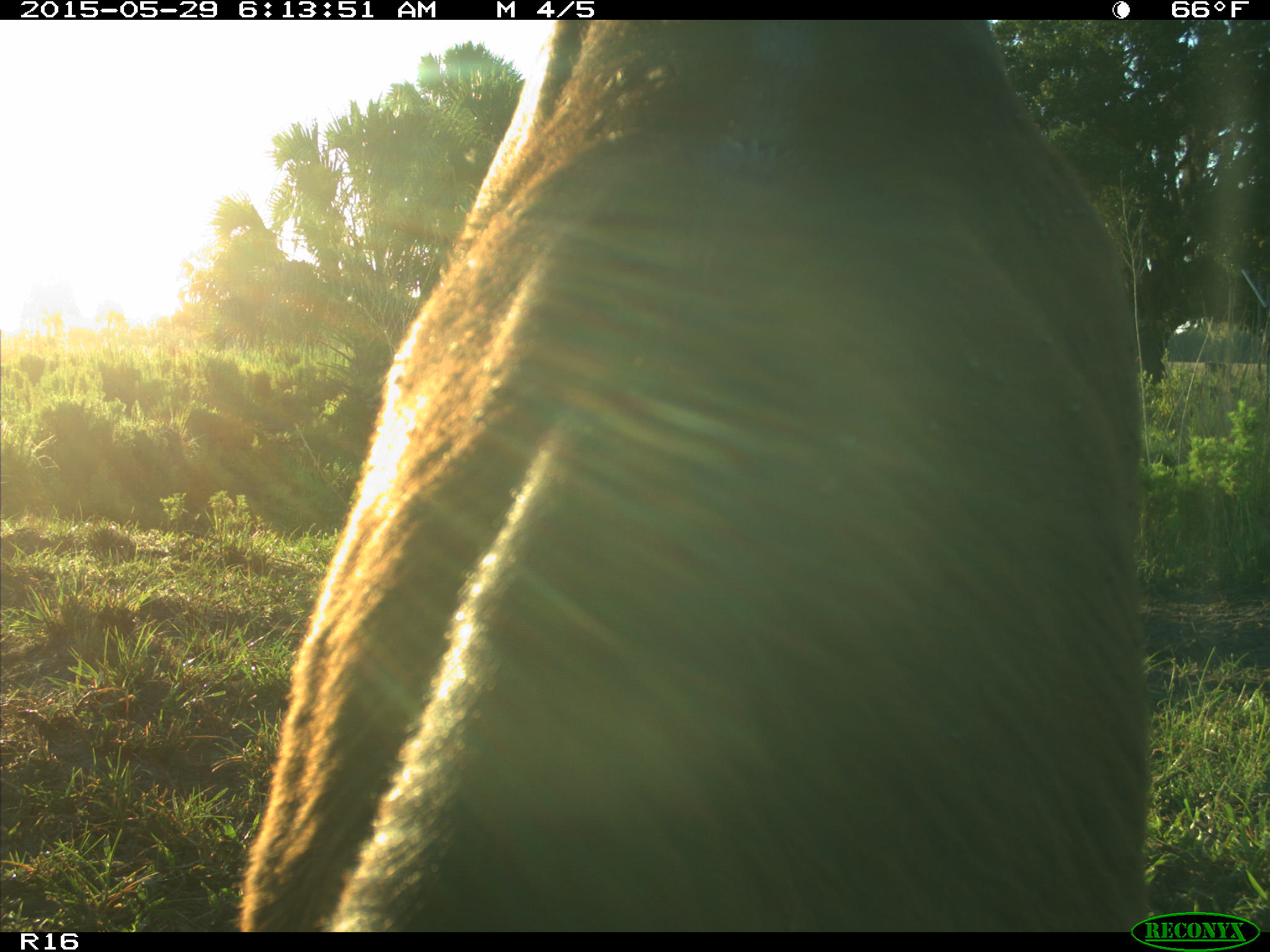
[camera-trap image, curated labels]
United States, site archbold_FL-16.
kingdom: Animalia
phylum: Chordata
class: Mammalia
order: Artiodactyla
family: Bovidae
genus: Bos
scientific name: Bos taurus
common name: domestic cow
Bos taurus (domestic cow).